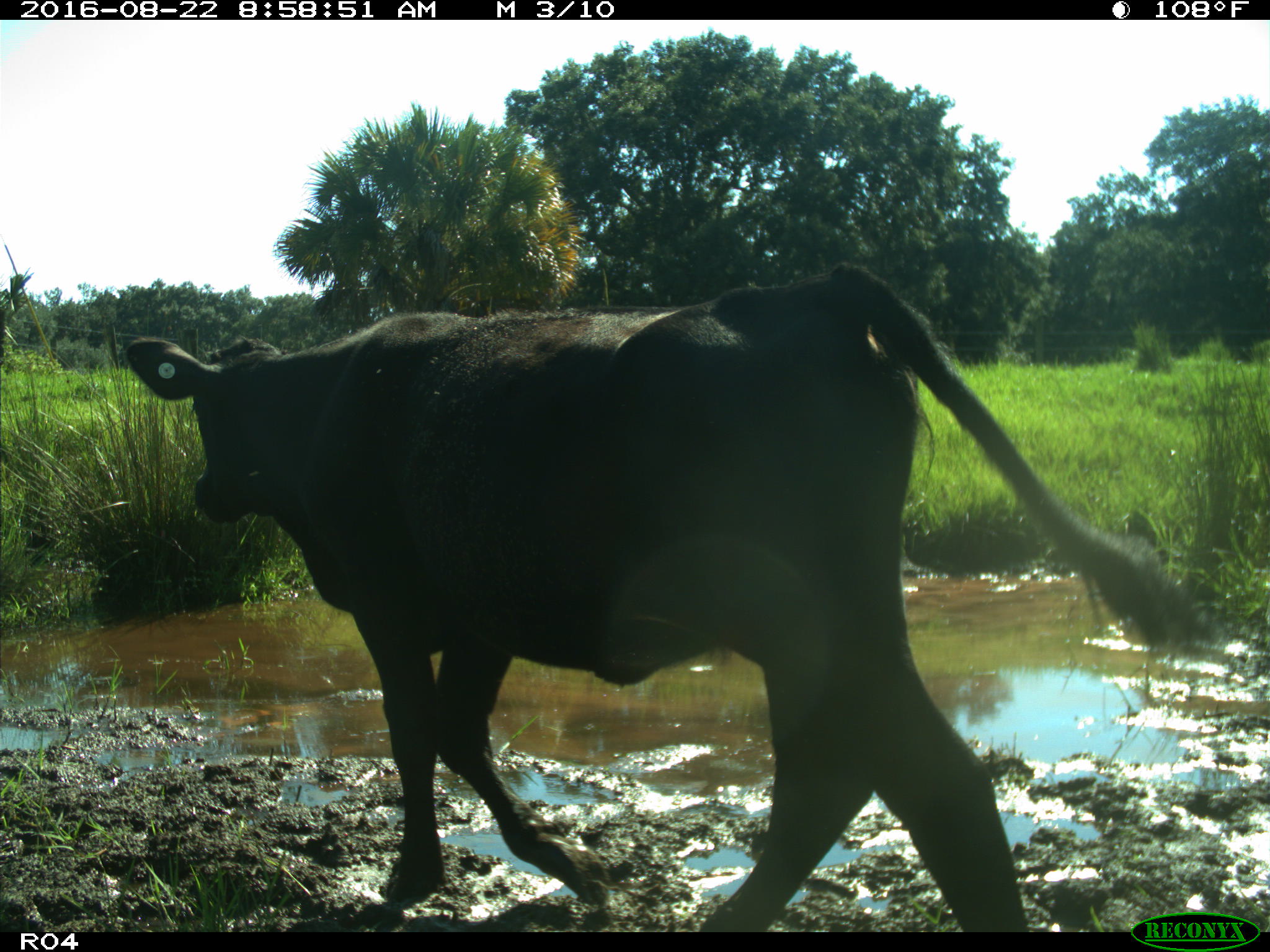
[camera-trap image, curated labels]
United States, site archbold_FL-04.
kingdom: Animalia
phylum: Chordata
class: Mammalia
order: Artiodactyla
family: Bovidae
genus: Bos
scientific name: Bos taurus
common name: domestic cow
Bos taurus (domestic cow).